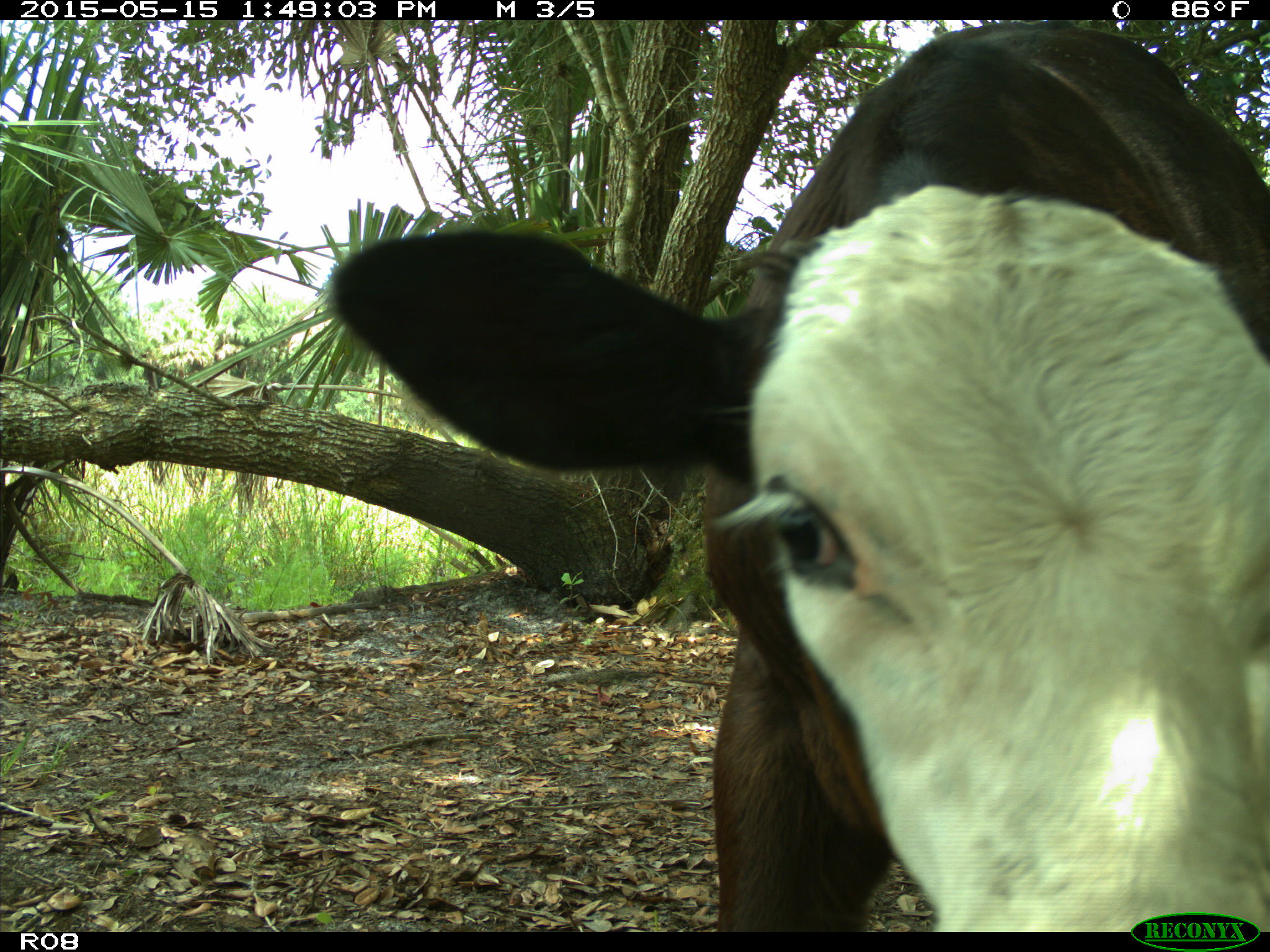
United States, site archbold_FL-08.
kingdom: Animalia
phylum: Chordata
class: Mammalia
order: Artiodactyla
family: Bovidae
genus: Bos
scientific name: Bos taurus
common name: domestic cow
Bos taurus (domestic cow).